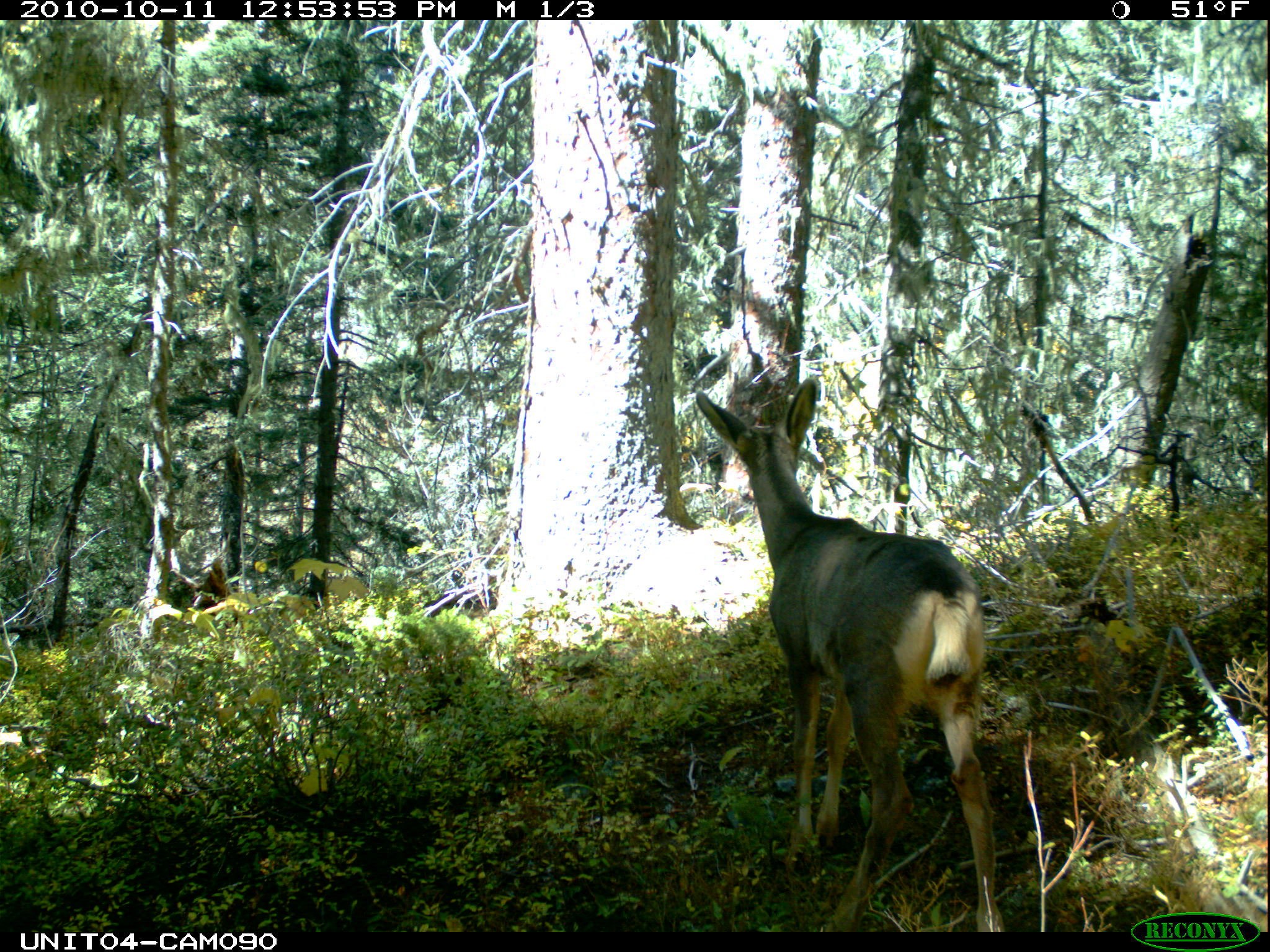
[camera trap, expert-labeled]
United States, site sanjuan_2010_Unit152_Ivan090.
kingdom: Animalia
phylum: Chordata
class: Mammalia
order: Artiodactyla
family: Cervidae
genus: Odocoileus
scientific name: Odocoileus hemionus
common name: mule deer